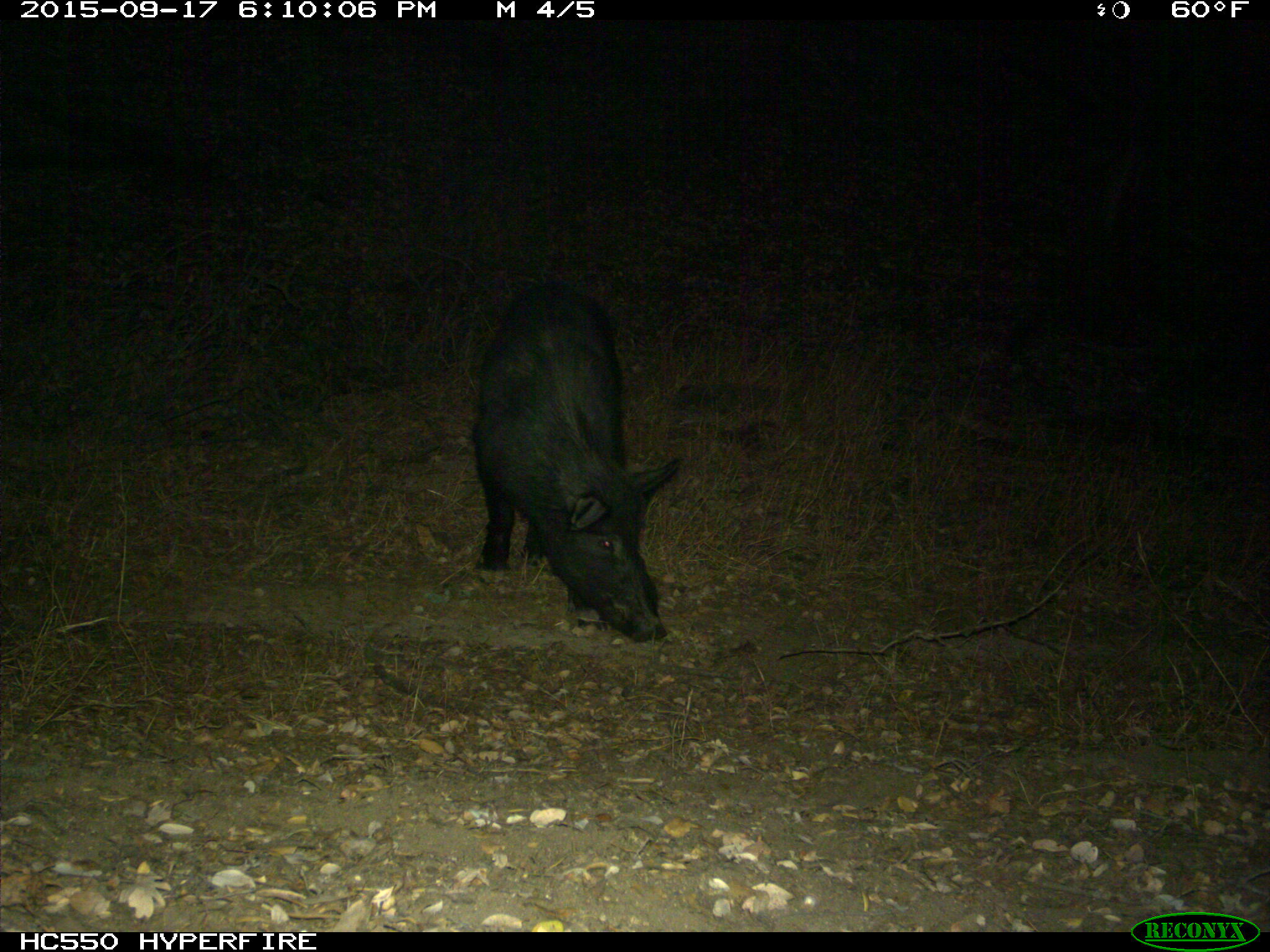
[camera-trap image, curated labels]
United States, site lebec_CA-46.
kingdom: Animalia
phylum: Chordata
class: Mammalia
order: Artiodactyla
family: Suidae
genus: Sus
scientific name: Sus scrofa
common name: wild boar